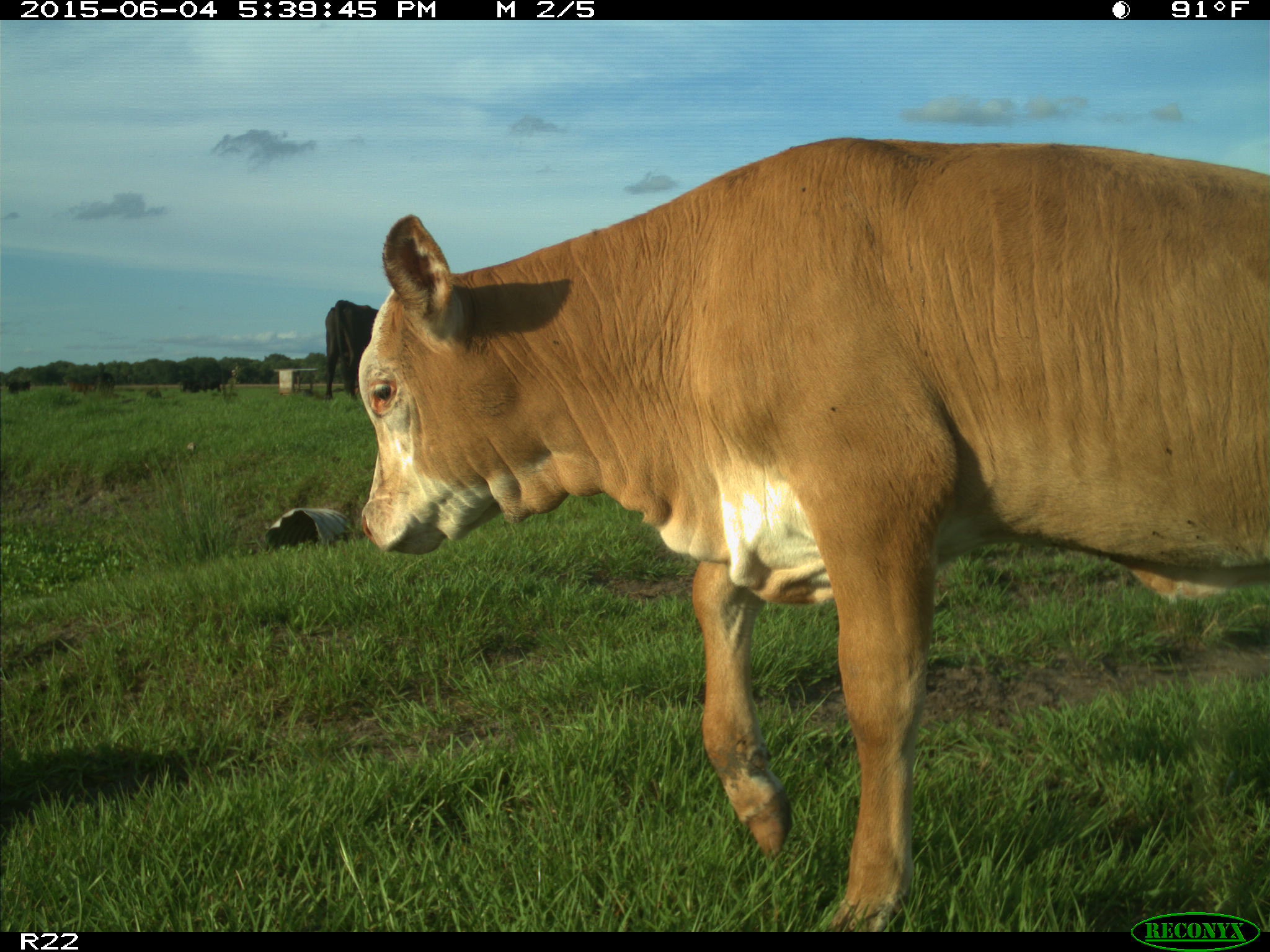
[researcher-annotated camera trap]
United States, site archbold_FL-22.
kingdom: Animalia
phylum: Chordata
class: Mammalia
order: Artiodactyla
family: Bovidae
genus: Bos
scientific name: Bos taurus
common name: domestic cow